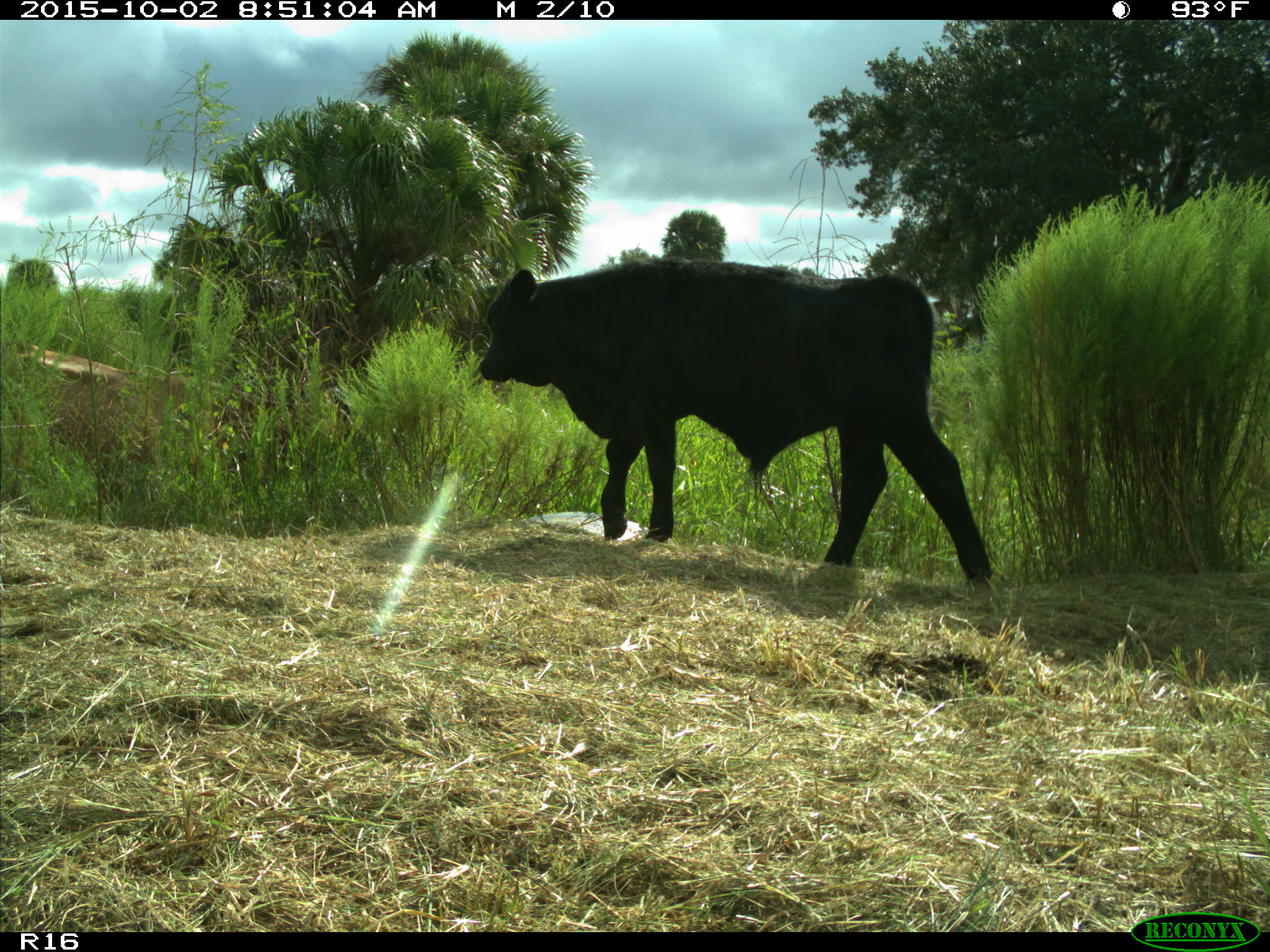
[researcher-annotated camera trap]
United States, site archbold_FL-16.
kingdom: Animalia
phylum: Chordata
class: Mammalia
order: Artiodactyla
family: Bovidae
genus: Bos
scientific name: Bos taurus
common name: domestic cow